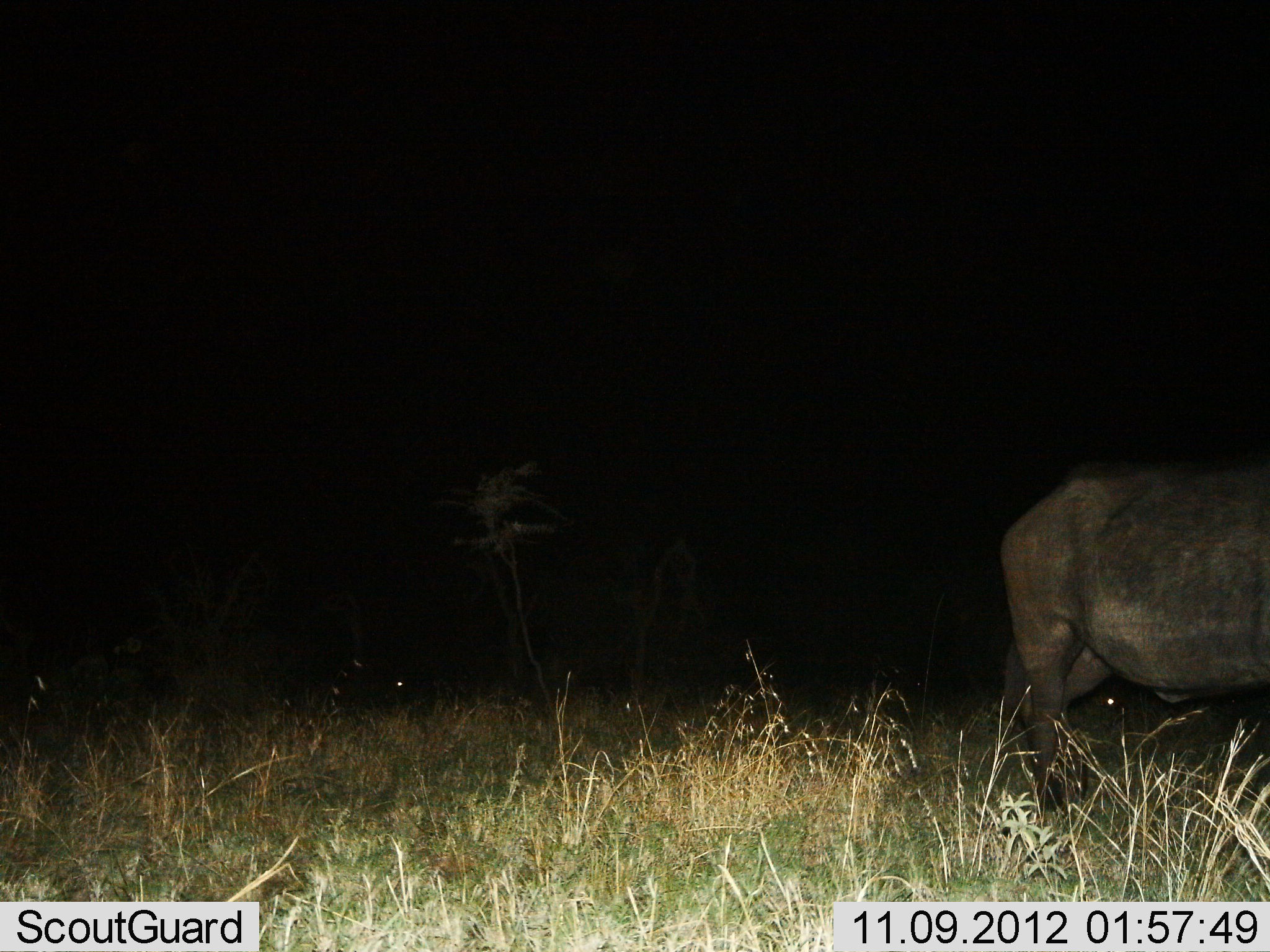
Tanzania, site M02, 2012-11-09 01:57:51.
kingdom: Animalia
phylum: Chordata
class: Mammalia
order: Artiodactyla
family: Bovidae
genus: Syncerus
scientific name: Syncerus caffer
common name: cape buffalo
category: buffalo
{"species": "buffalo (cape buffalo) (Syncerus caffer)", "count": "1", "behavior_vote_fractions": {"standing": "70%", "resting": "0%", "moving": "30%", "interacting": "0%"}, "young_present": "0%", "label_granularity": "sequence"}